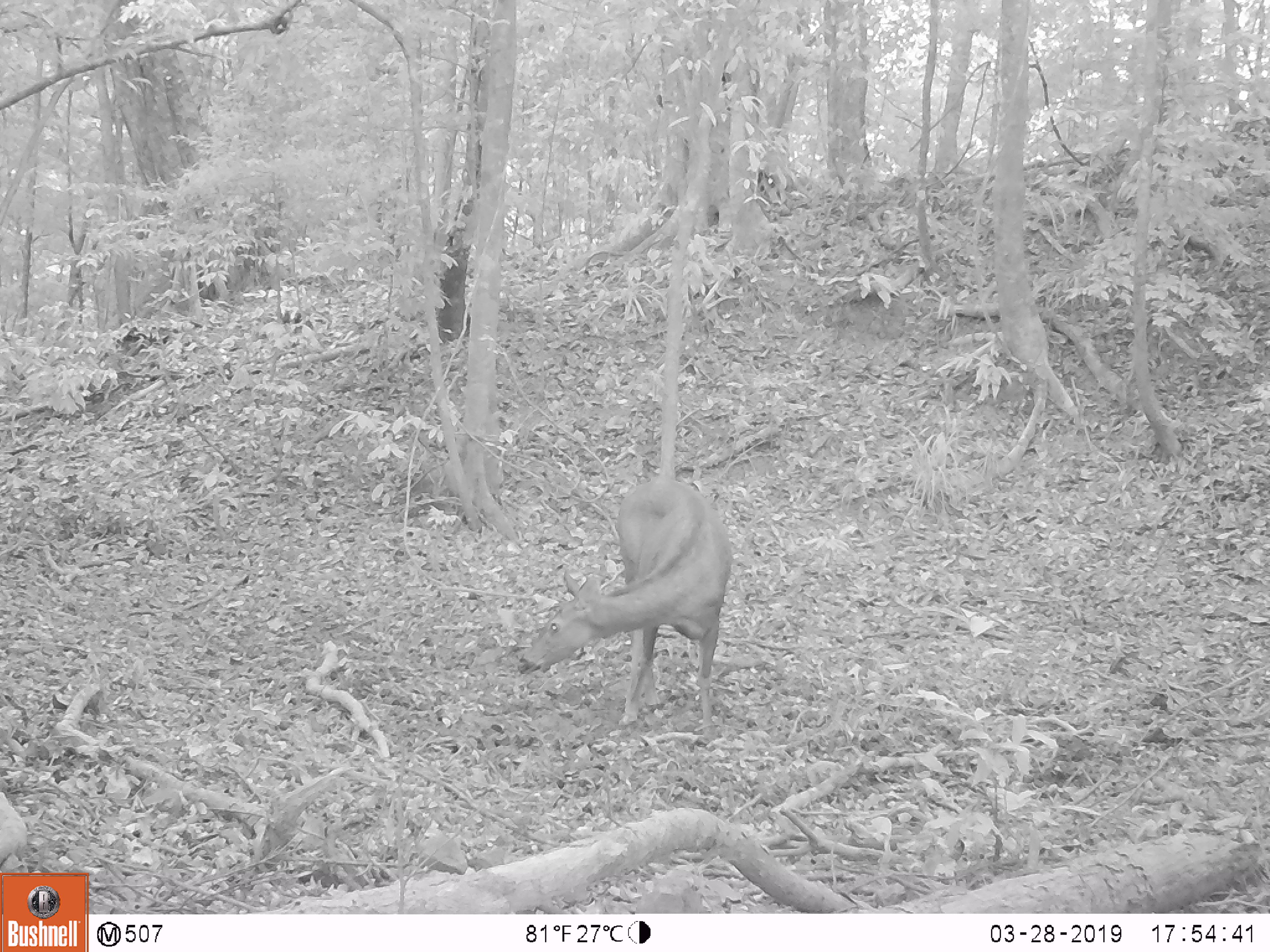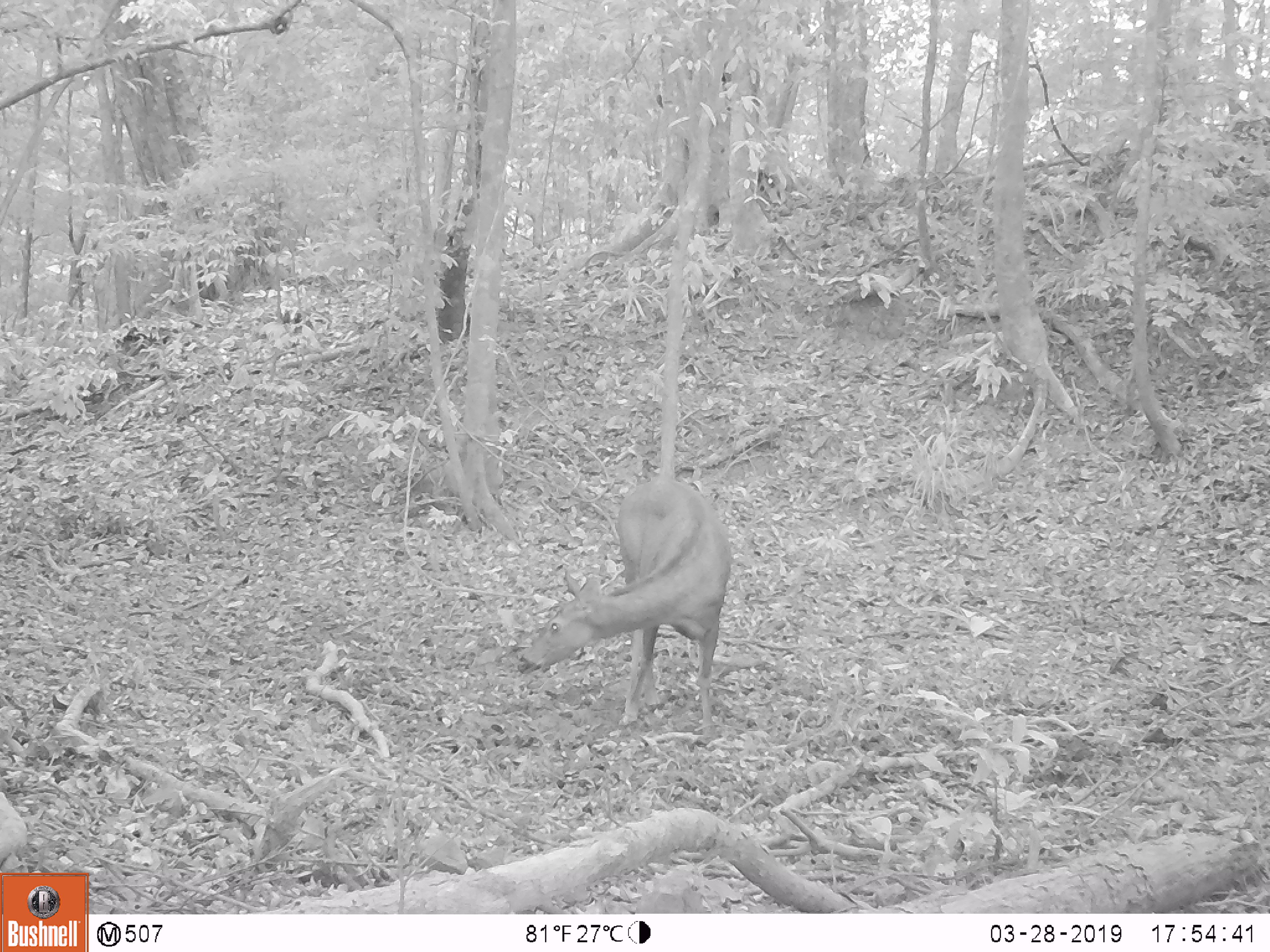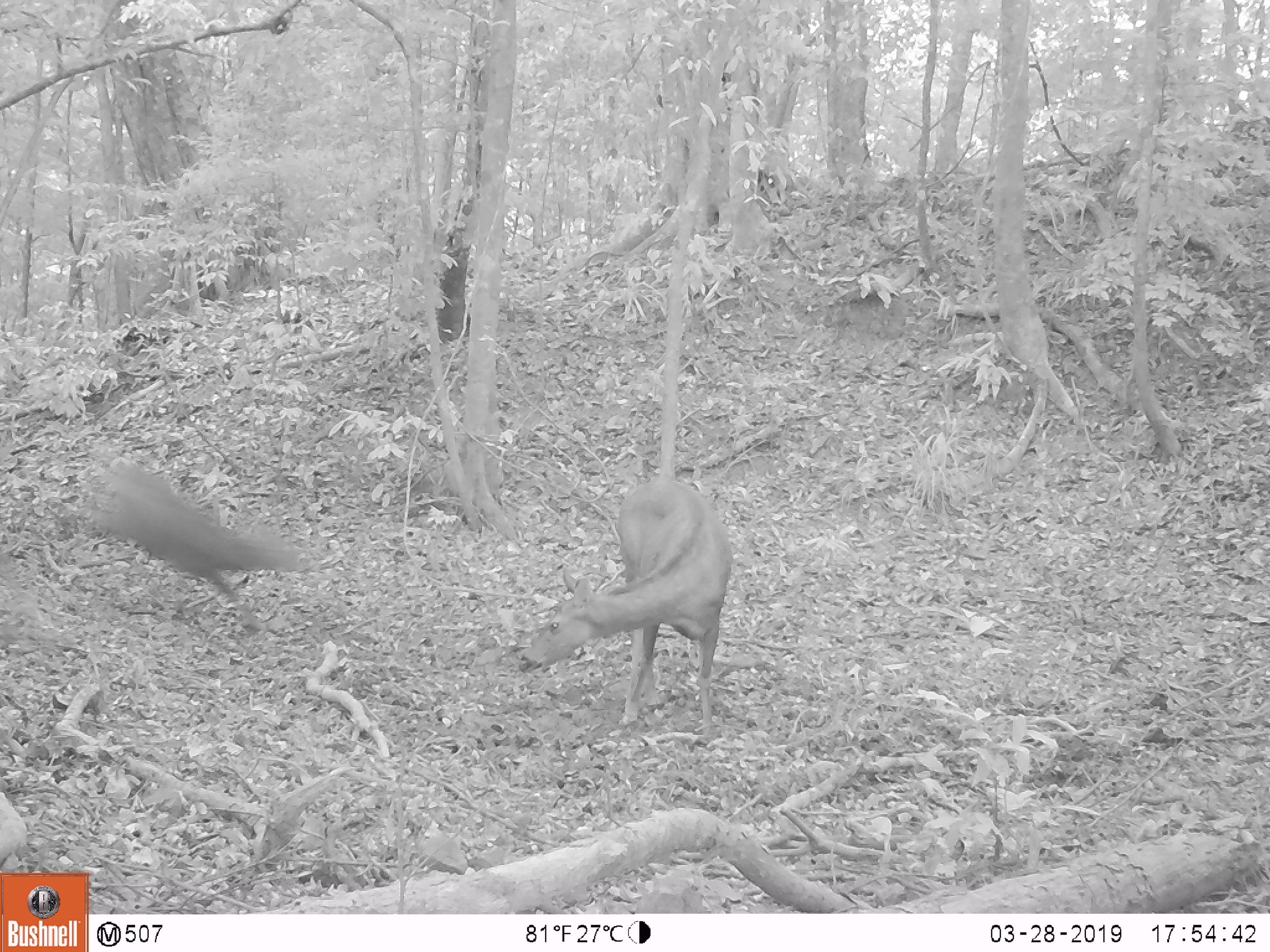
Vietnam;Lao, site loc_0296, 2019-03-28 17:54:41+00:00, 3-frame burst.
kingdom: Animalia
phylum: Chordata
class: Mammalia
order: Artiodactyla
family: Cervidae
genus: Rusa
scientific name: Rusa unicolor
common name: sambar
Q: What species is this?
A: Sambar (Rusa unicolor).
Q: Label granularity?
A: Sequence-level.